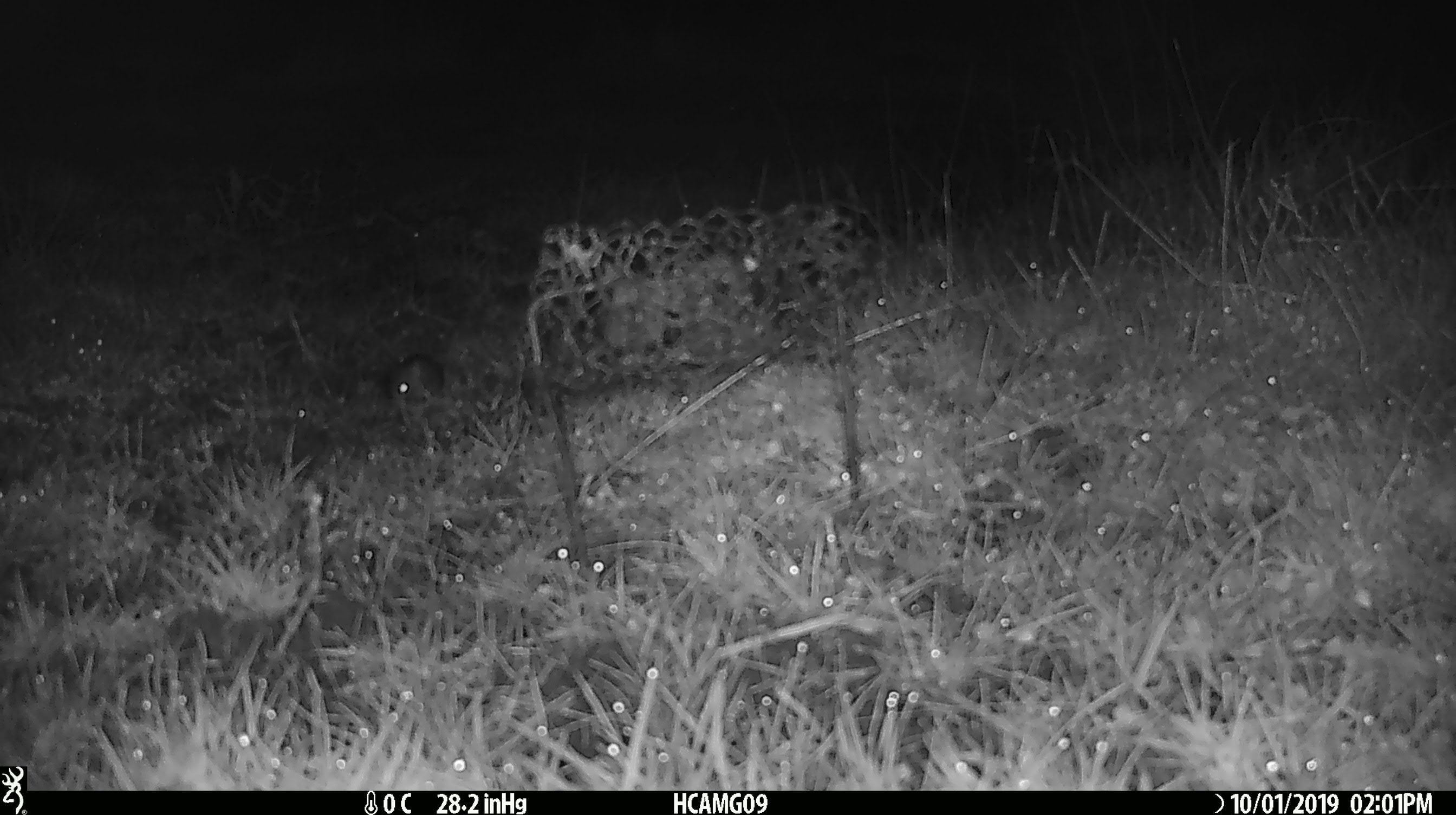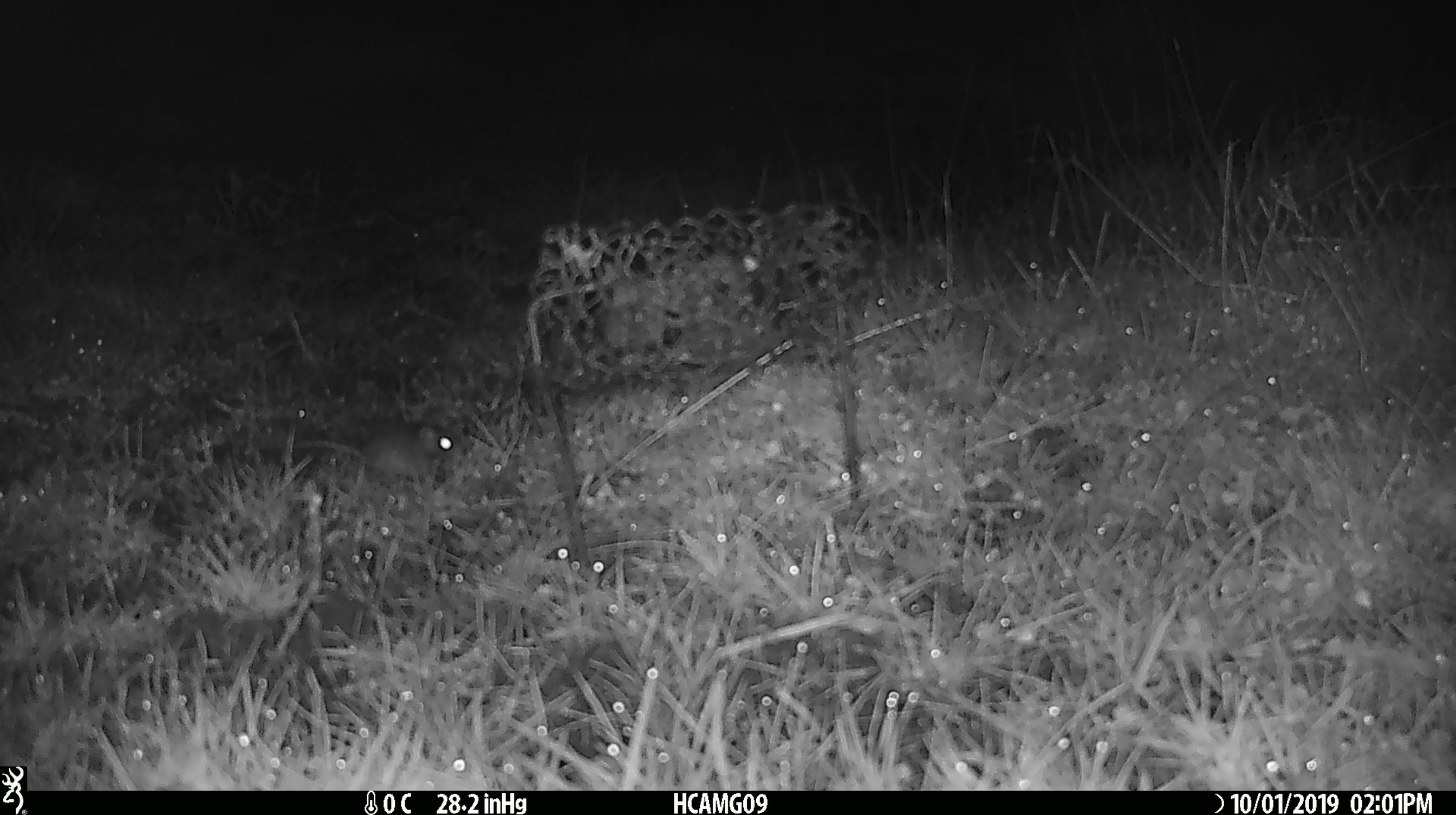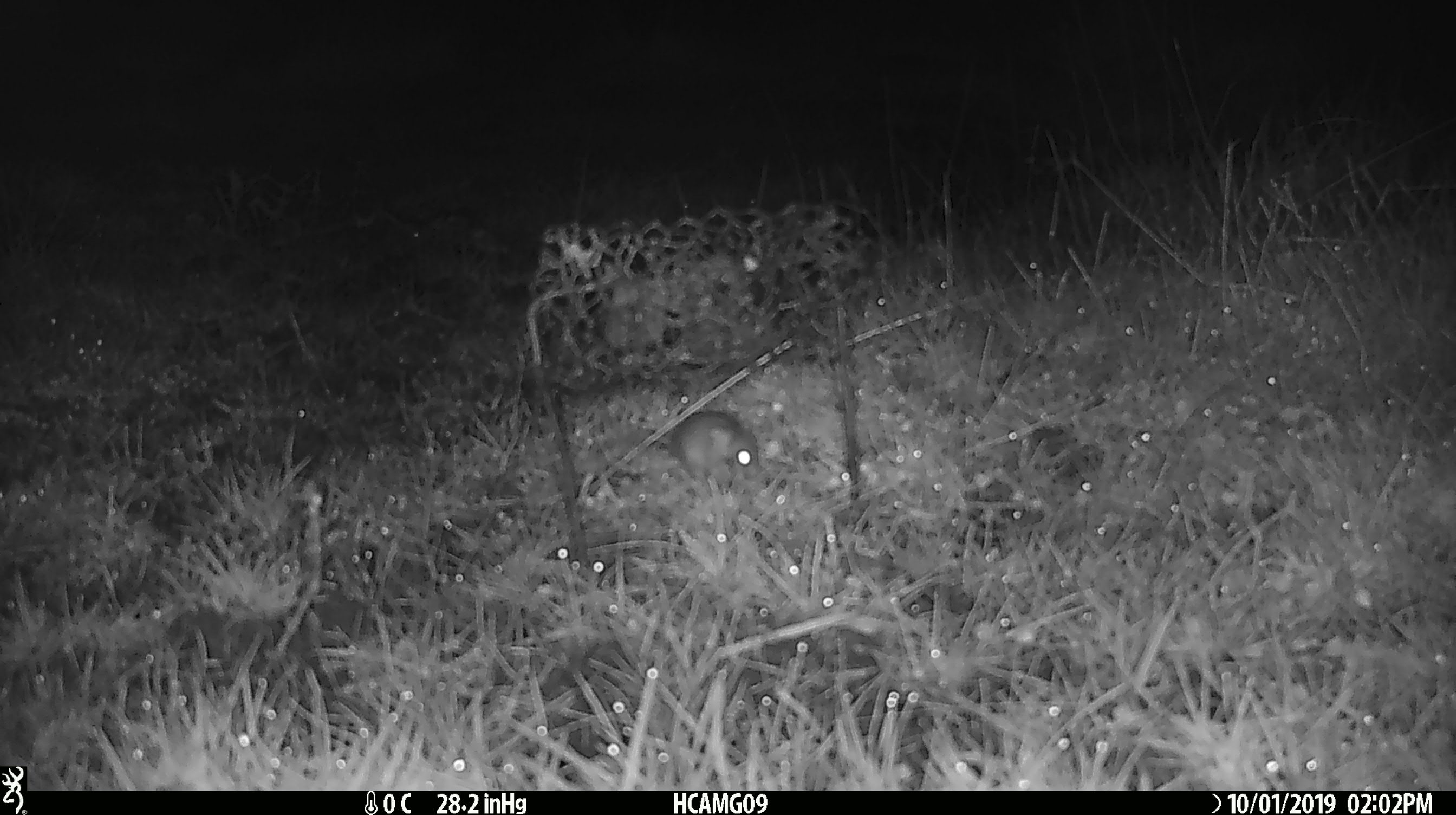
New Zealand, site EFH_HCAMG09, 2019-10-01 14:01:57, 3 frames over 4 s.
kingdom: Animalia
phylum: Chordata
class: Mammalia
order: Rodentia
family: Muridae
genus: Mus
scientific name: Mus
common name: mouse